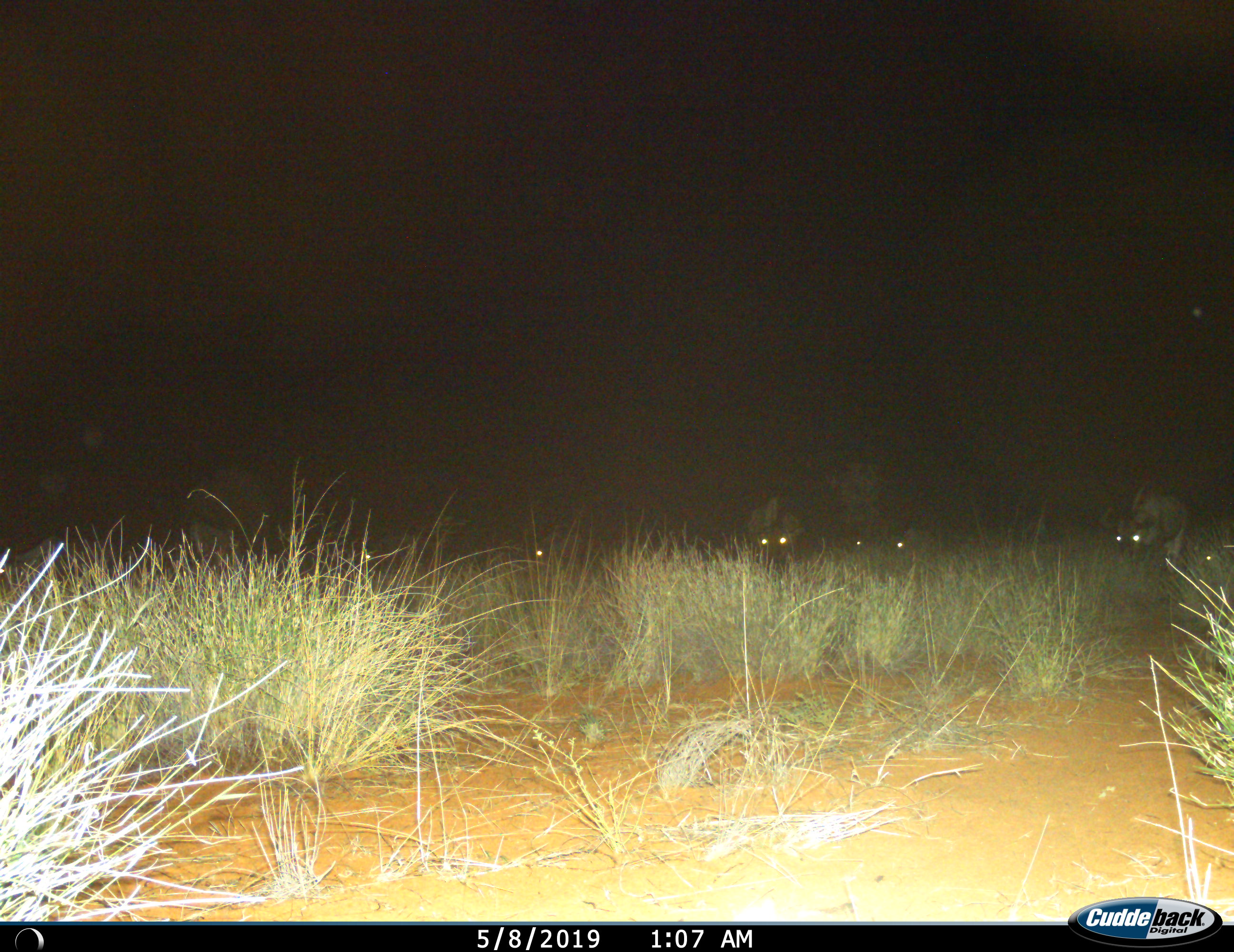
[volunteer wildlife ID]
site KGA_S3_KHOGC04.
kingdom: Animalia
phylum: Chordata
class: Mammalia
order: Artiodactyla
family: Bovidae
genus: Connochaetes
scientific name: Connochaetes taurinus taurinus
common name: blue wildebeest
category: wildebeestblue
Wildebeestblue (blue wildebeest) (Connochaetes taurinus taurinus), count 7. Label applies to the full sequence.